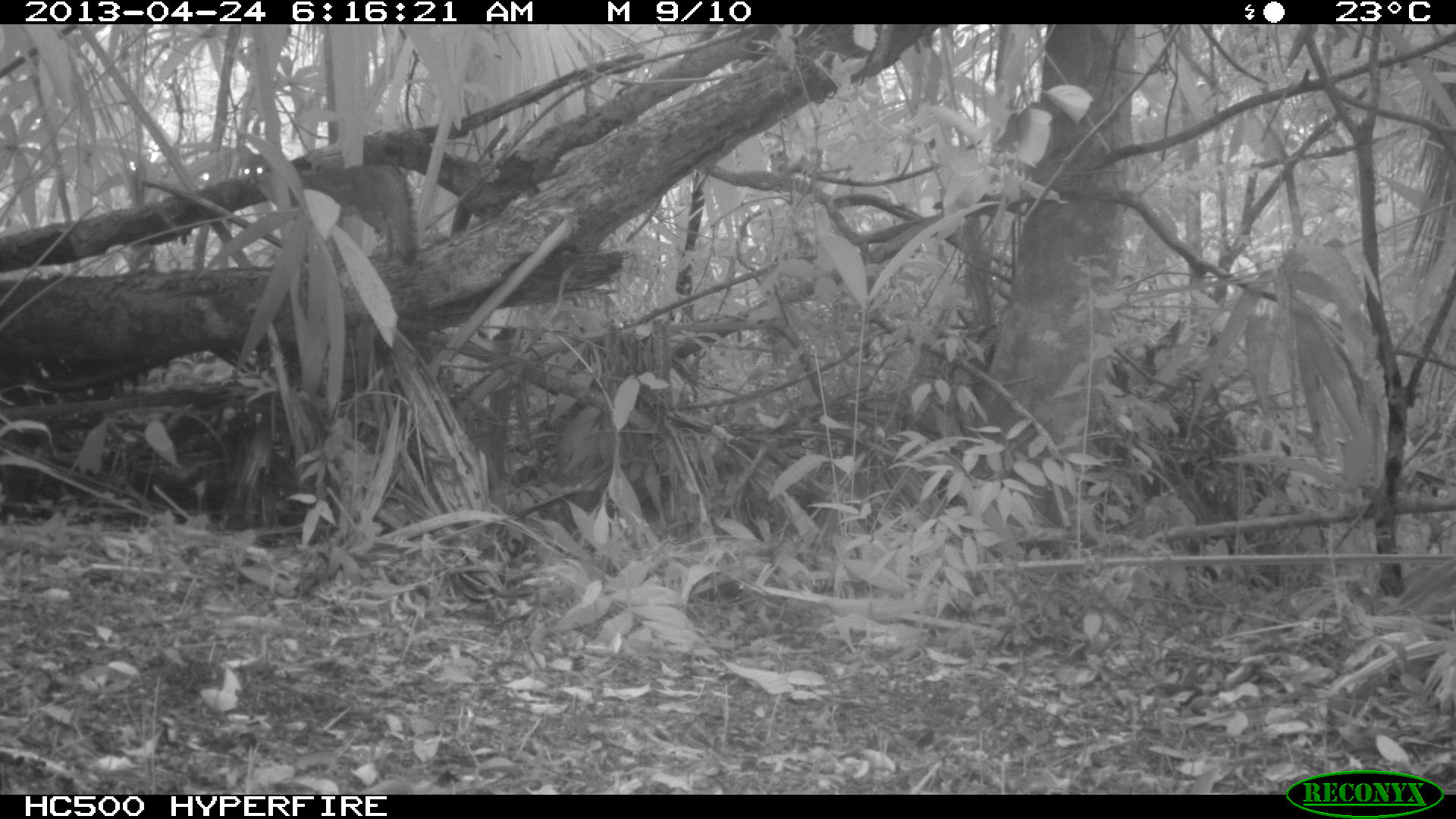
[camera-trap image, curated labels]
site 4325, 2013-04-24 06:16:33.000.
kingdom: Animalia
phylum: Chordata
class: Mammalia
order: Carnivora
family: Canidae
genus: Urocyon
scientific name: Urocyon cinereoargenteus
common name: gray fox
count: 1